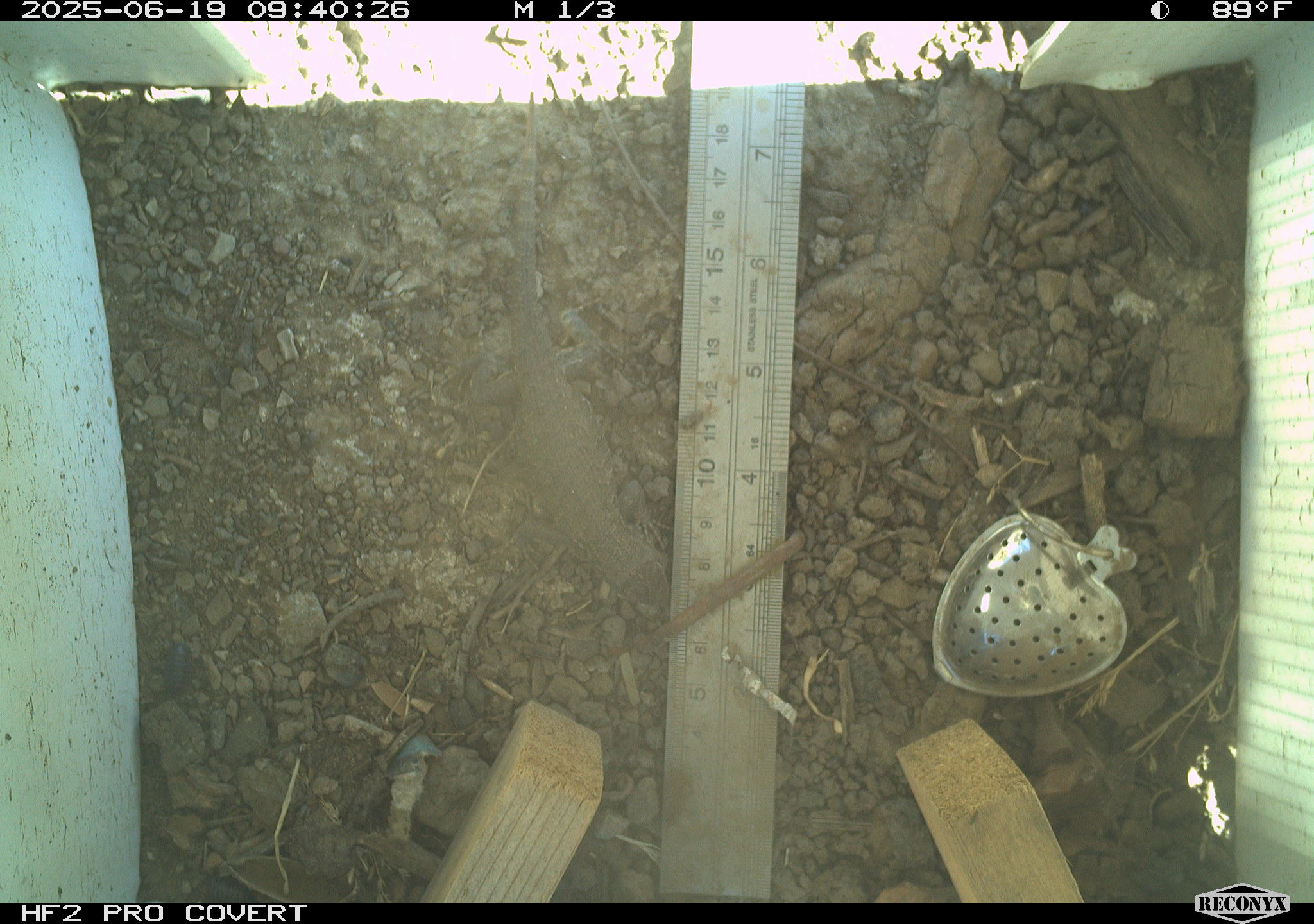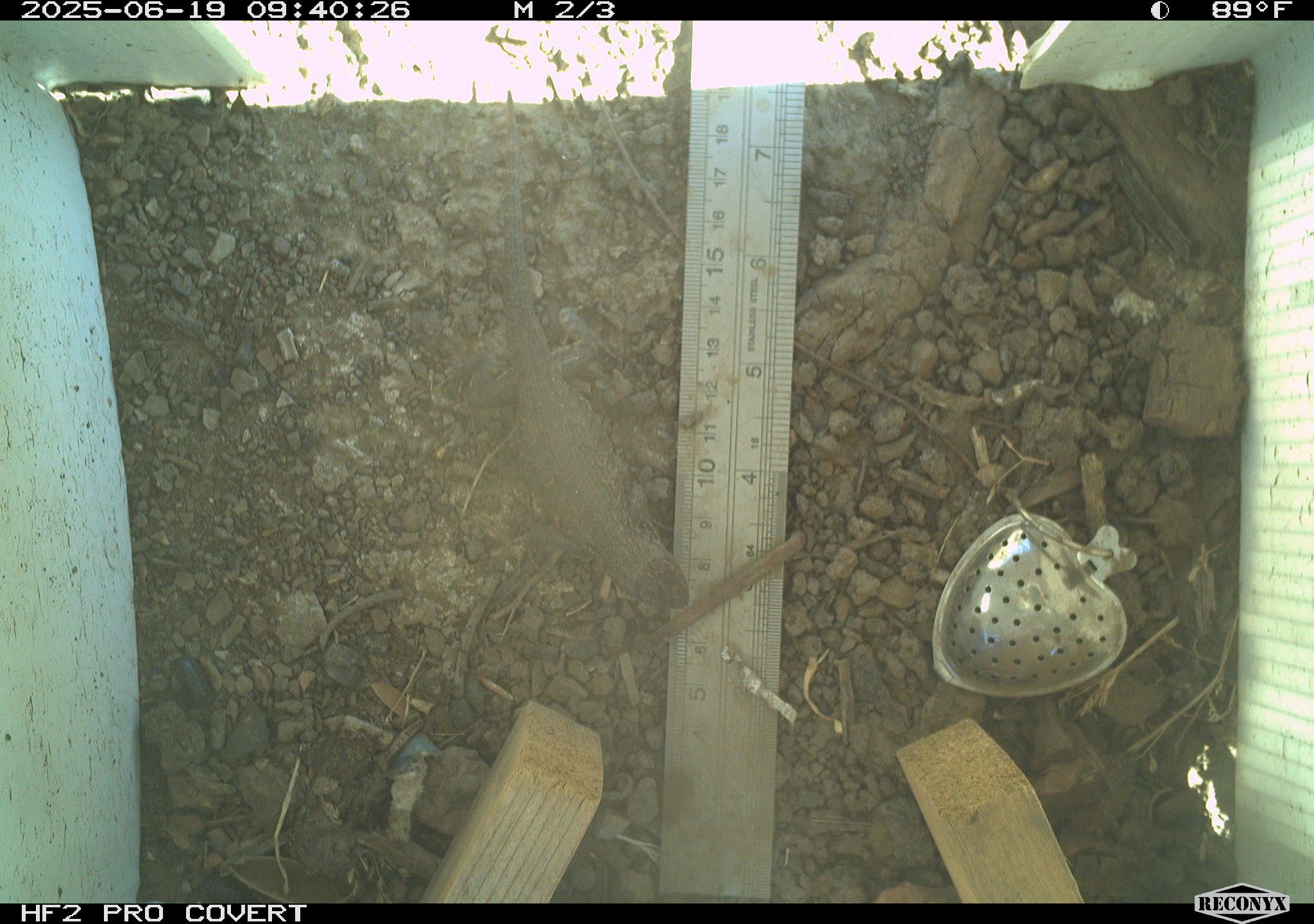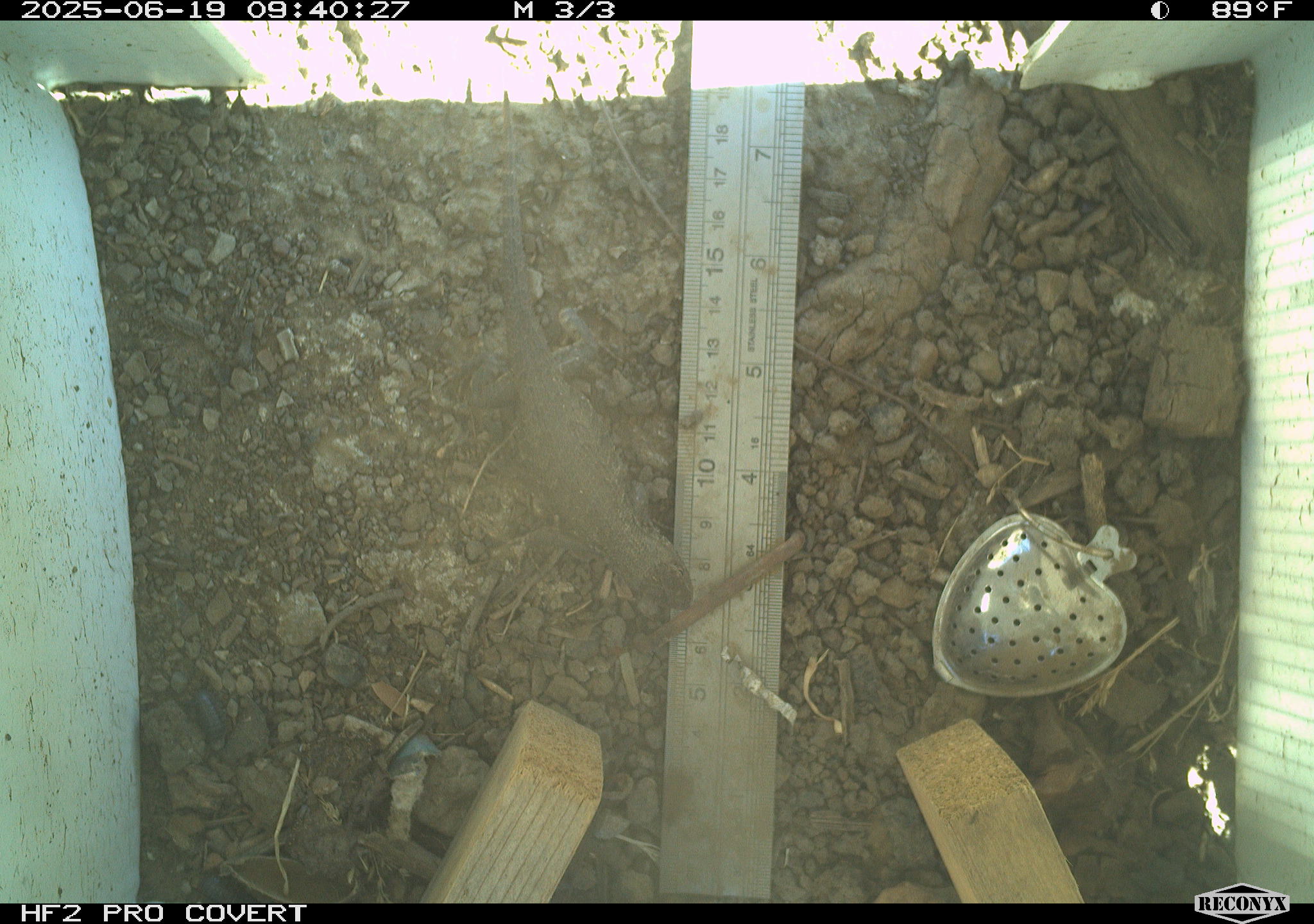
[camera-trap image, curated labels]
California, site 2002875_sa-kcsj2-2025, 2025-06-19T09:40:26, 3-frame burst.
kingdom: Animalia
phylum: Chordata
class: Reptilia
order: Squamata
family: Phrynosomatidae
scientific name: Phrynosomatidae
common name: north american spiny lizards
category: sceloporus/uta species